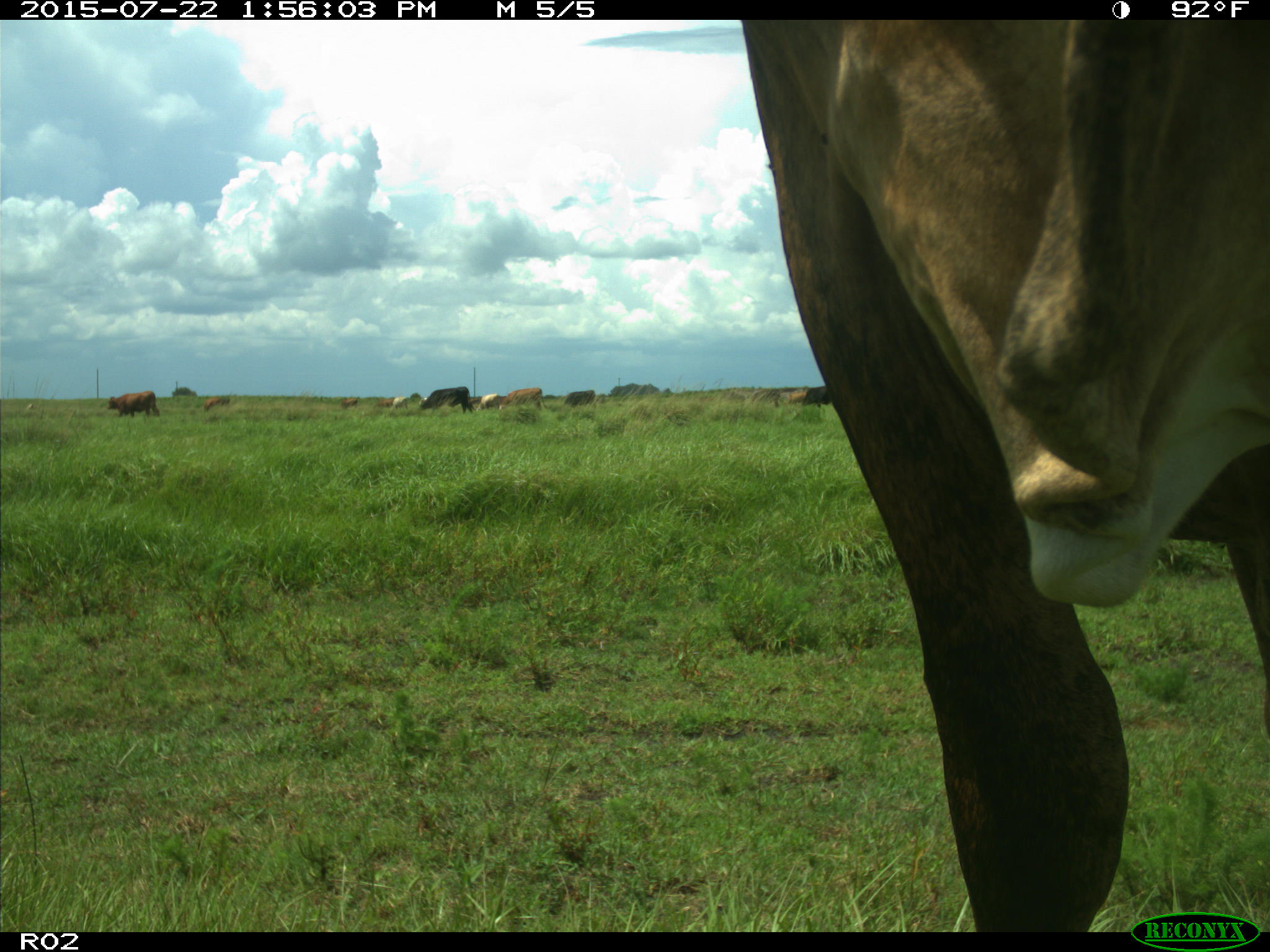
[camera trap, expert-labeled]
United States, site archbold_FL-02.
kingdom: Animalia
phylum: Chordata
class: Mammalia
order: Artiodactyla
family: Bovidae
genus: Bos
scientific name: Bos taurus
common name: domestic cow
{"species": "Bos taurus (domestic cow)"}